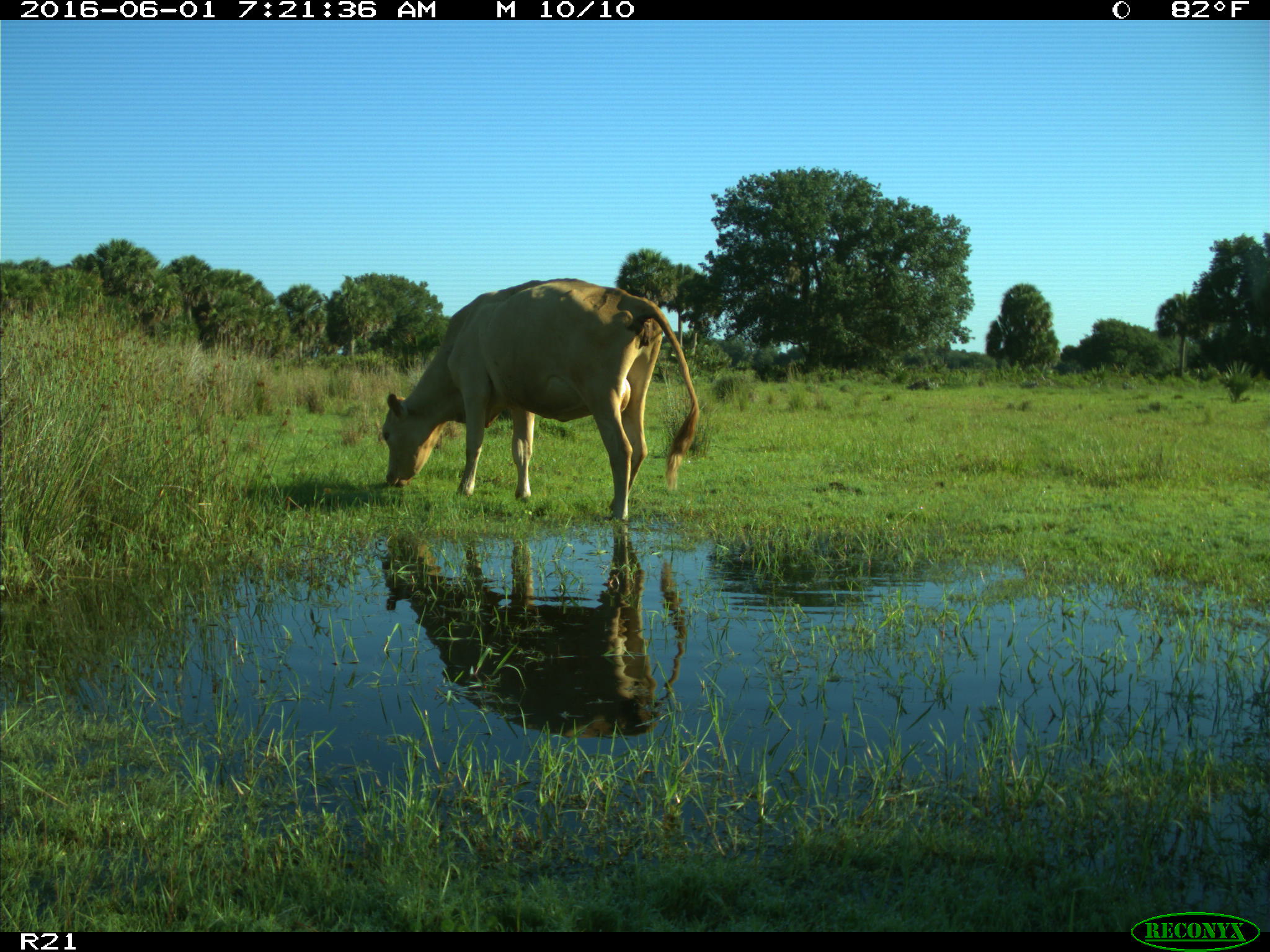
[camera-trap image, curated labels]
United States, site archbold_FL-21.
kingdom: Animalia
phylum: Chordata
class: Mammalia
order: Artiodactyla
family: Bovidae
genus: Bos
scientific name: Bos taurus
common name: domestic cow